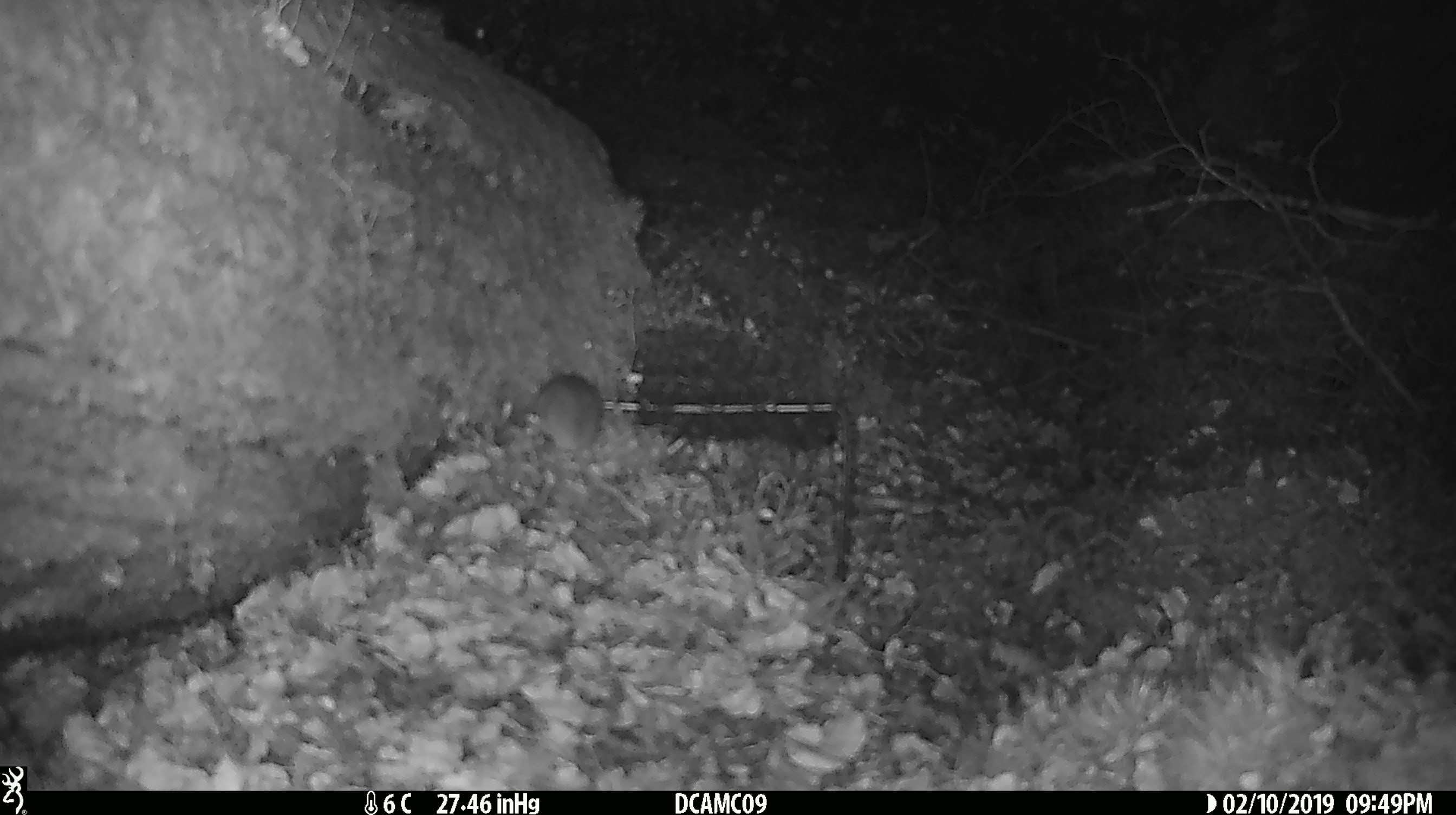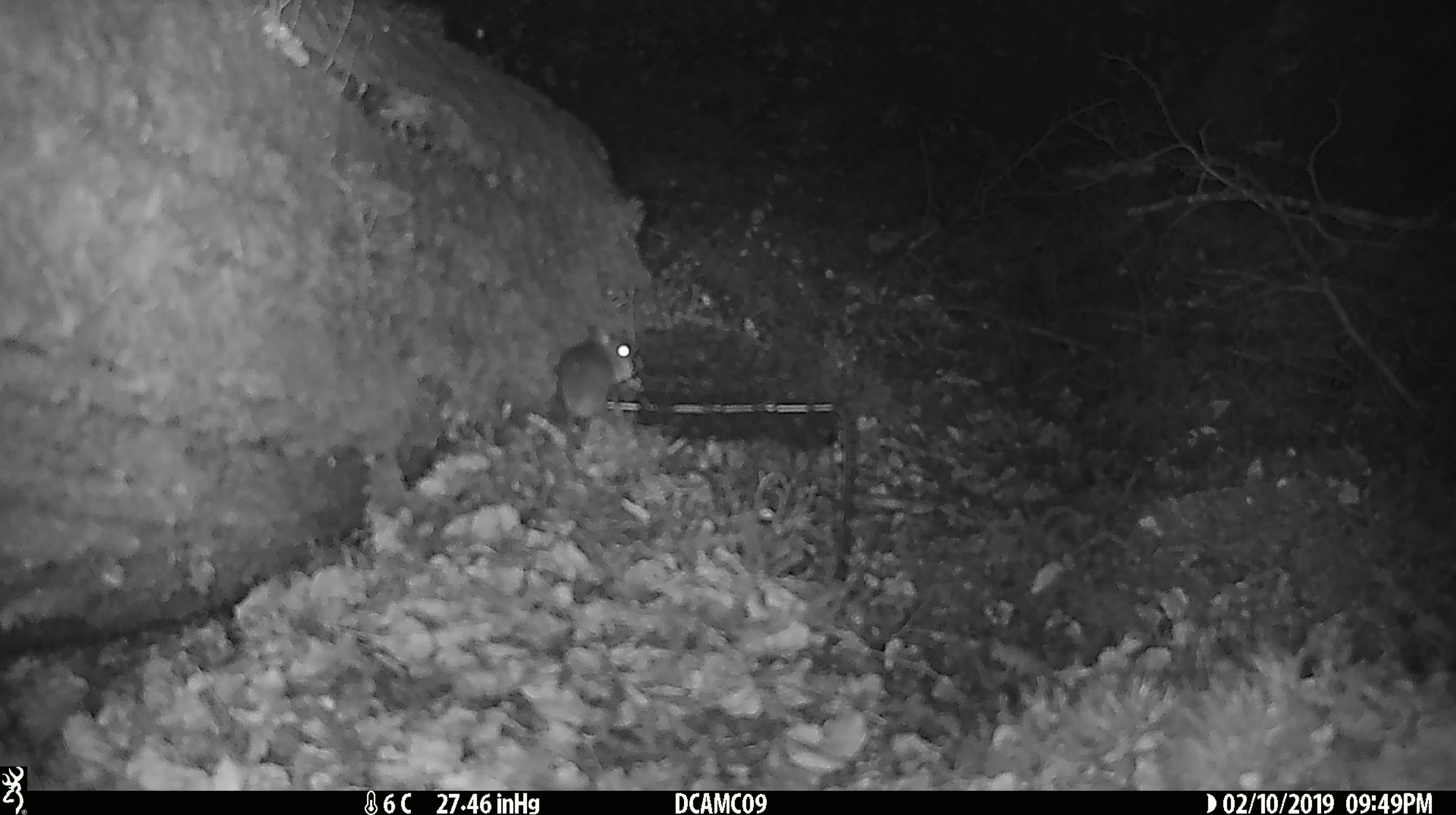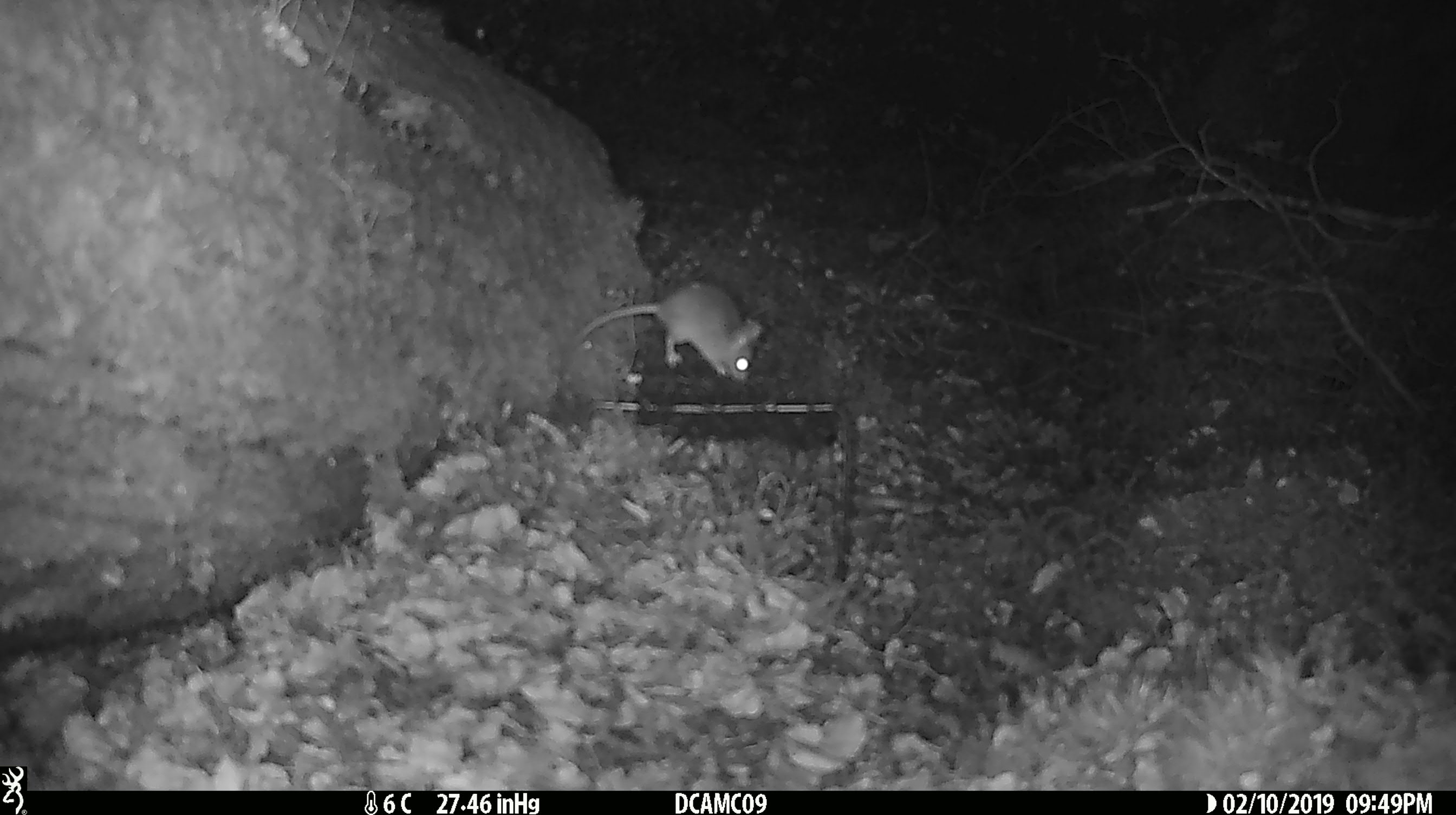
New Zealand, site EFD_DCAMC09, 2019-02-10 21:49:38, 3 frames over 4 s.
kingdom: Animalia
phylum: Chordata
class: Mammalia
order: Rodentia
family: Muridae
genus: Mus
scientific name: Mus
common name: mouse